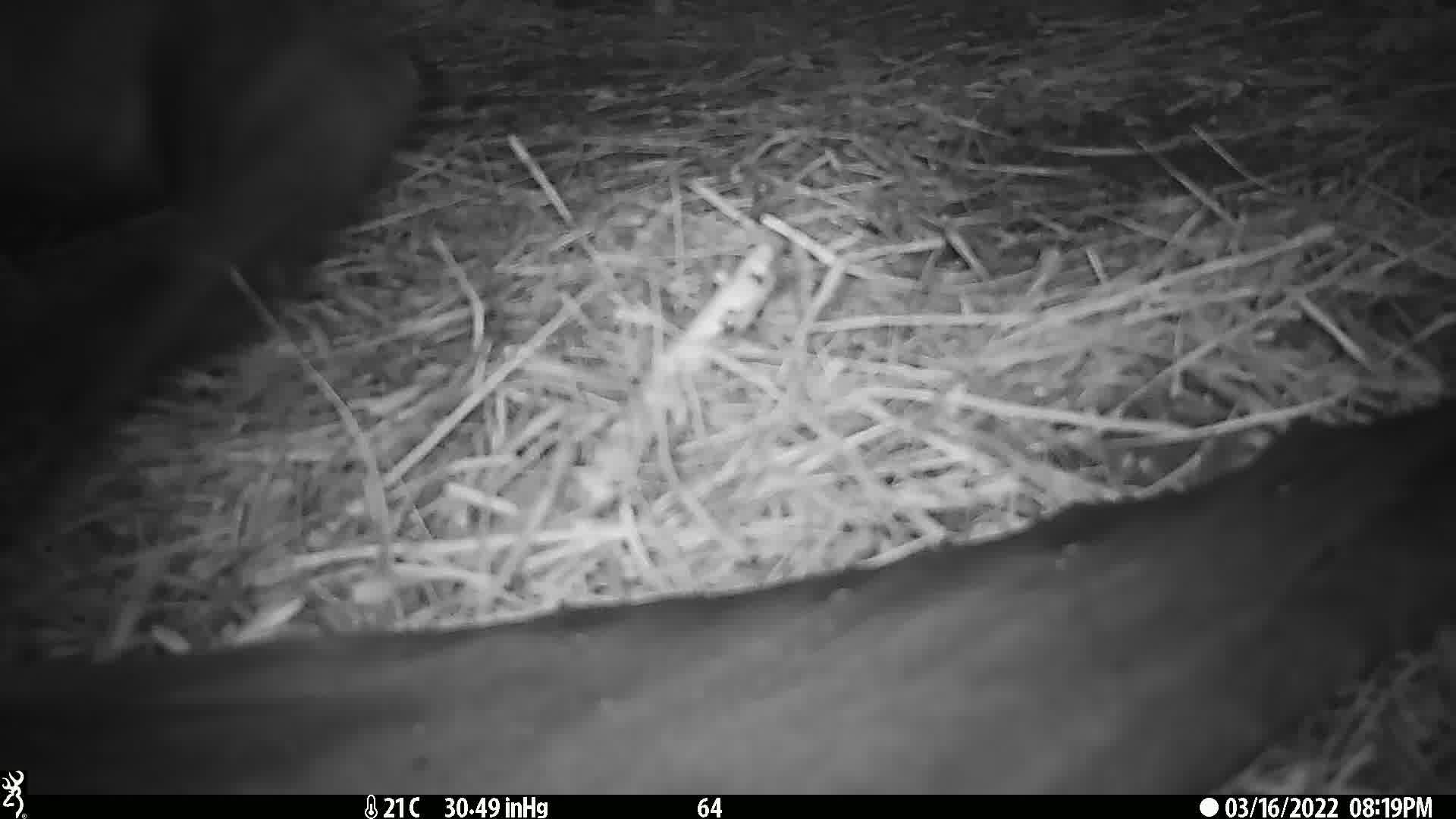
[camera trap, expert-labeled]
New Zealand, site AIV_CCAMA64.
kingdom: Animalia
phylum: Chordata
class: Mammalia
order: Carnivora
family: Otariidae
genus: Phocarctos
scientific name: Phocarctos hookeri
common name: new zealand sea lion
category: sealion